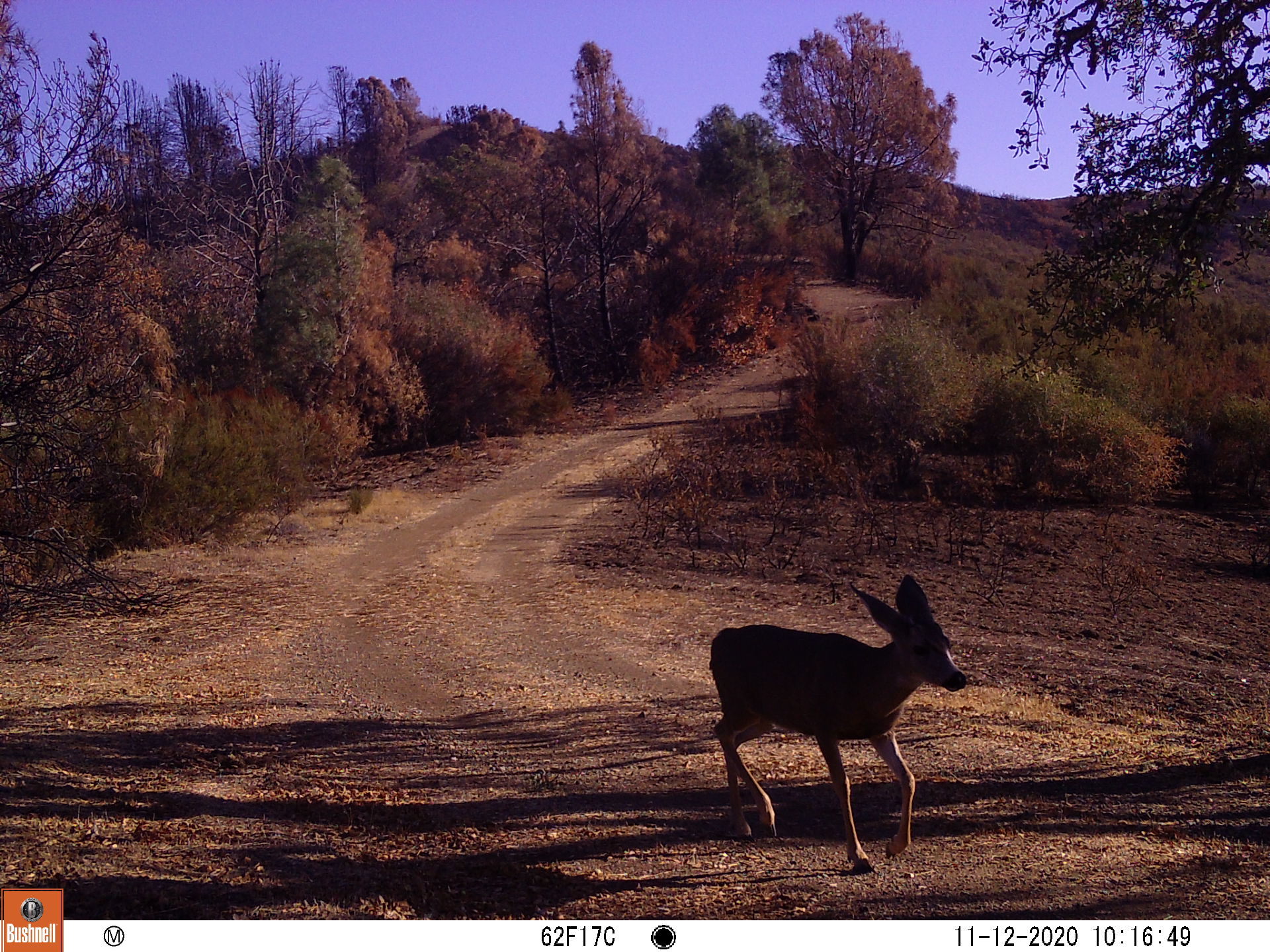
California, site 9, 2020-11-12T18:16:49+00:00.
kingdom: Animalia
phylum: Chordata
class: Mammalia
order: Artiodactyla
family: Cervidae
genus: Odocoileus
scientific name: Odocoileus hemionus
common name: mule deer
Mule deer (Odocoileus hemionus).